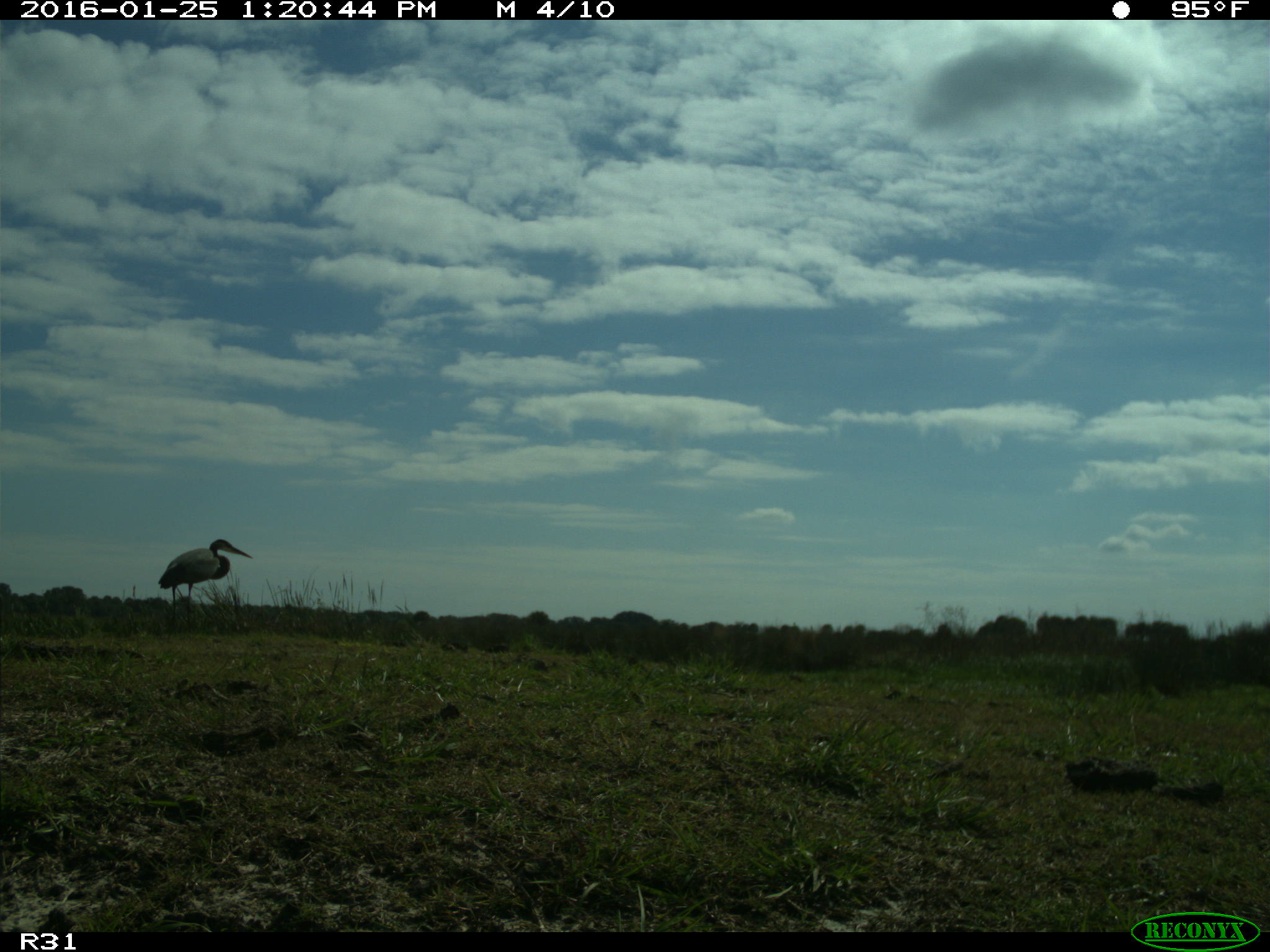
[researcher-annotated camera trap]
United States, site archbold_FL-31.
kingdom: Animalia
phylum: Chordata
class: Aves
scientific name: Aves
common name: birds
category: unidentified bird